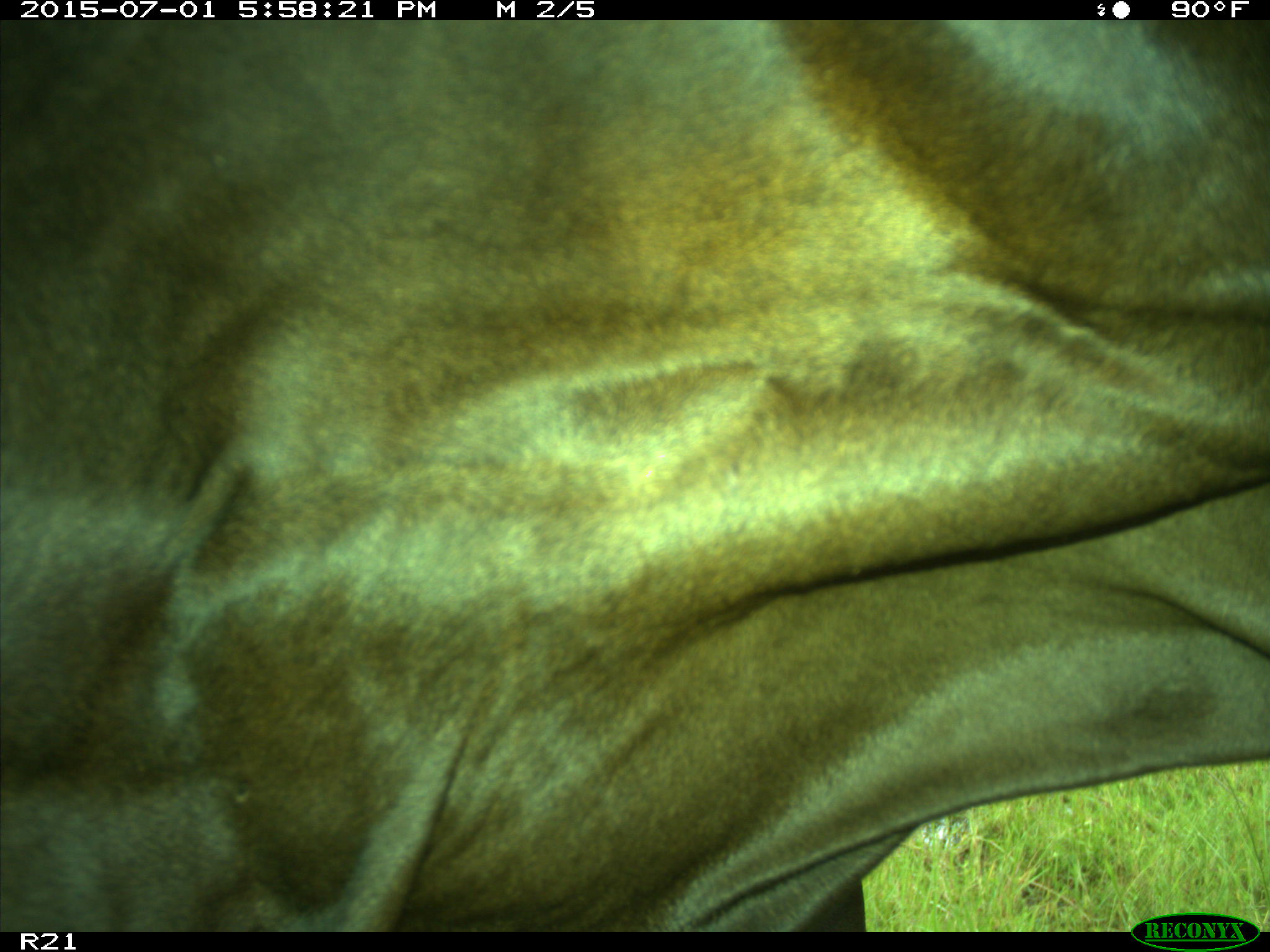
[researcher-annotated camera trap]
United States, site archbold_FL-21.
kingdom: Animalia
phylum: Chordata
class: Mammalia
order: Artiodactyla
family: Bovidae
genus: Bos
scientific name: Bos taurus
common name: domestic cow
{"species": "Bos taurus (domestic cow)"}